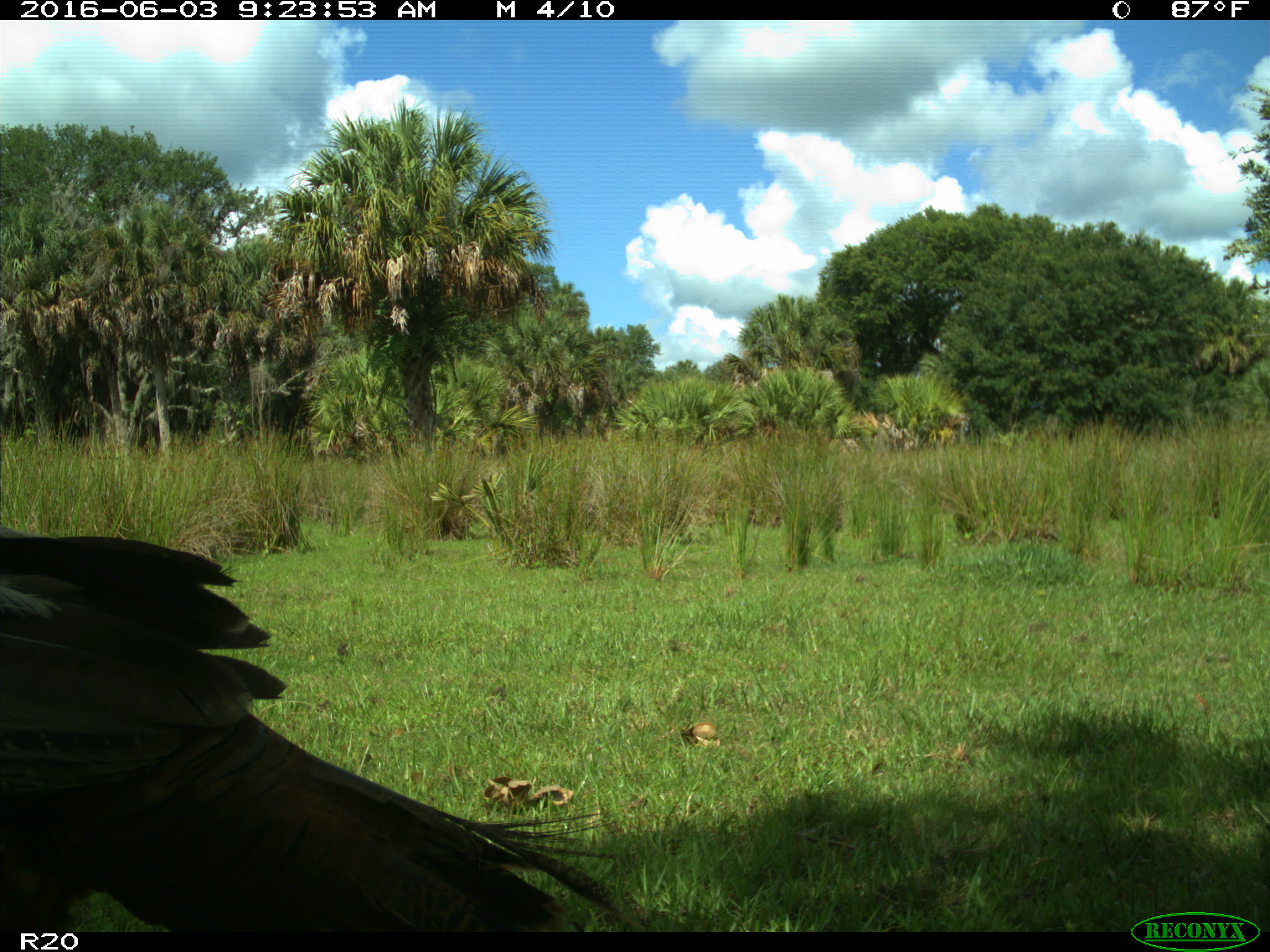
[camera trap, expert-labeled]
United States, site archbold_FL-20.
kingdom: Animalia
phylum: Chordata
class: Aves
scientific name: Aves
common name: birds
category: unidentified bird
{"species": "unidentified bird (birds) (Aves)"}